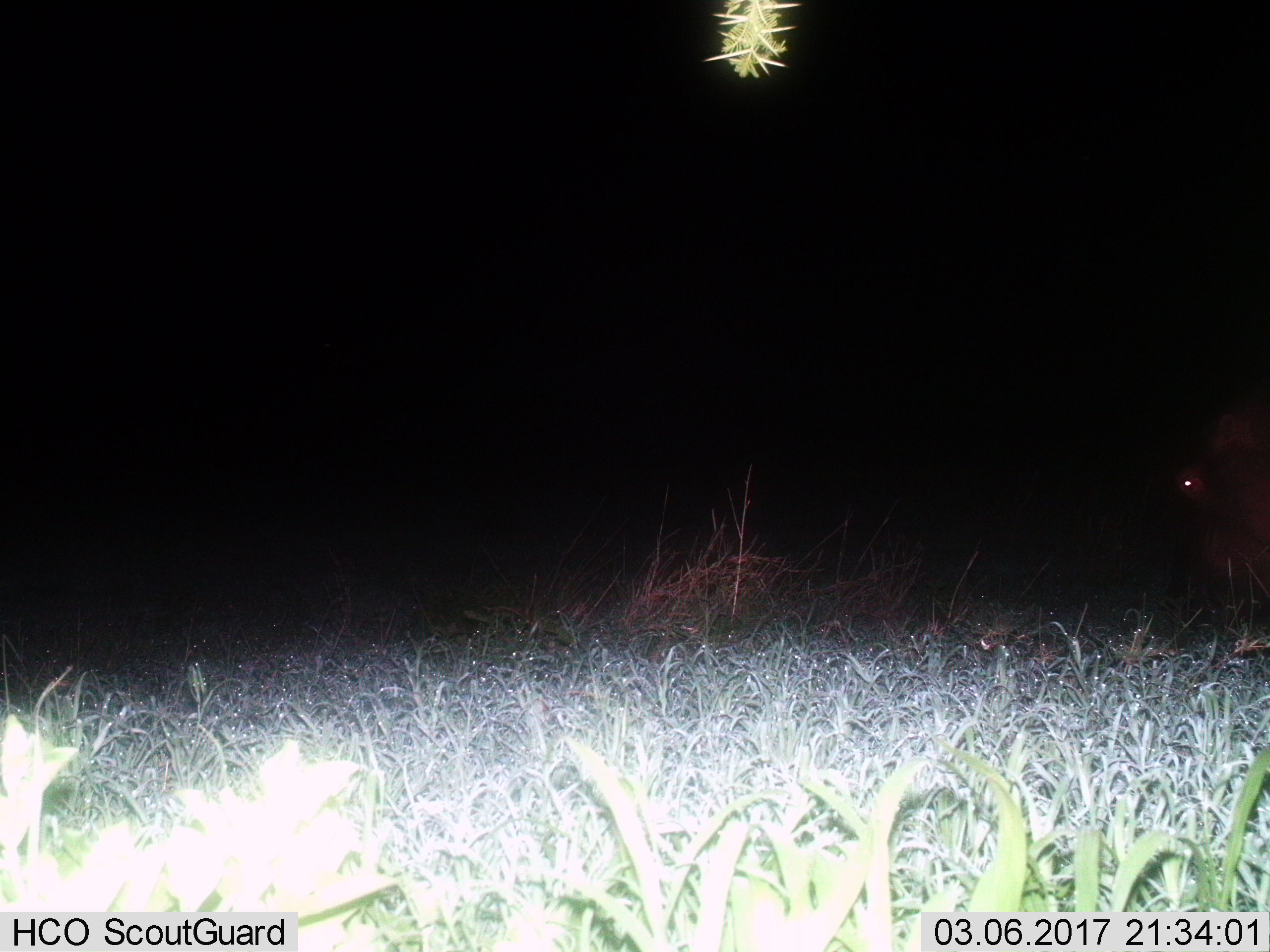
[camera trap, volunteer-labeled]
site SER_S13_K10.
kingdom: Animalia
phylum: Chordata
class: Mammalia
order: Artiodactyla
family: Hippopotamidae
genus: Hippopotamus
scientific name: Hippopotamus amphibius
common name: hippopotamus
Hippopotamus (Hippopotamus amphibius), count 1. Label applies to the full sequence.